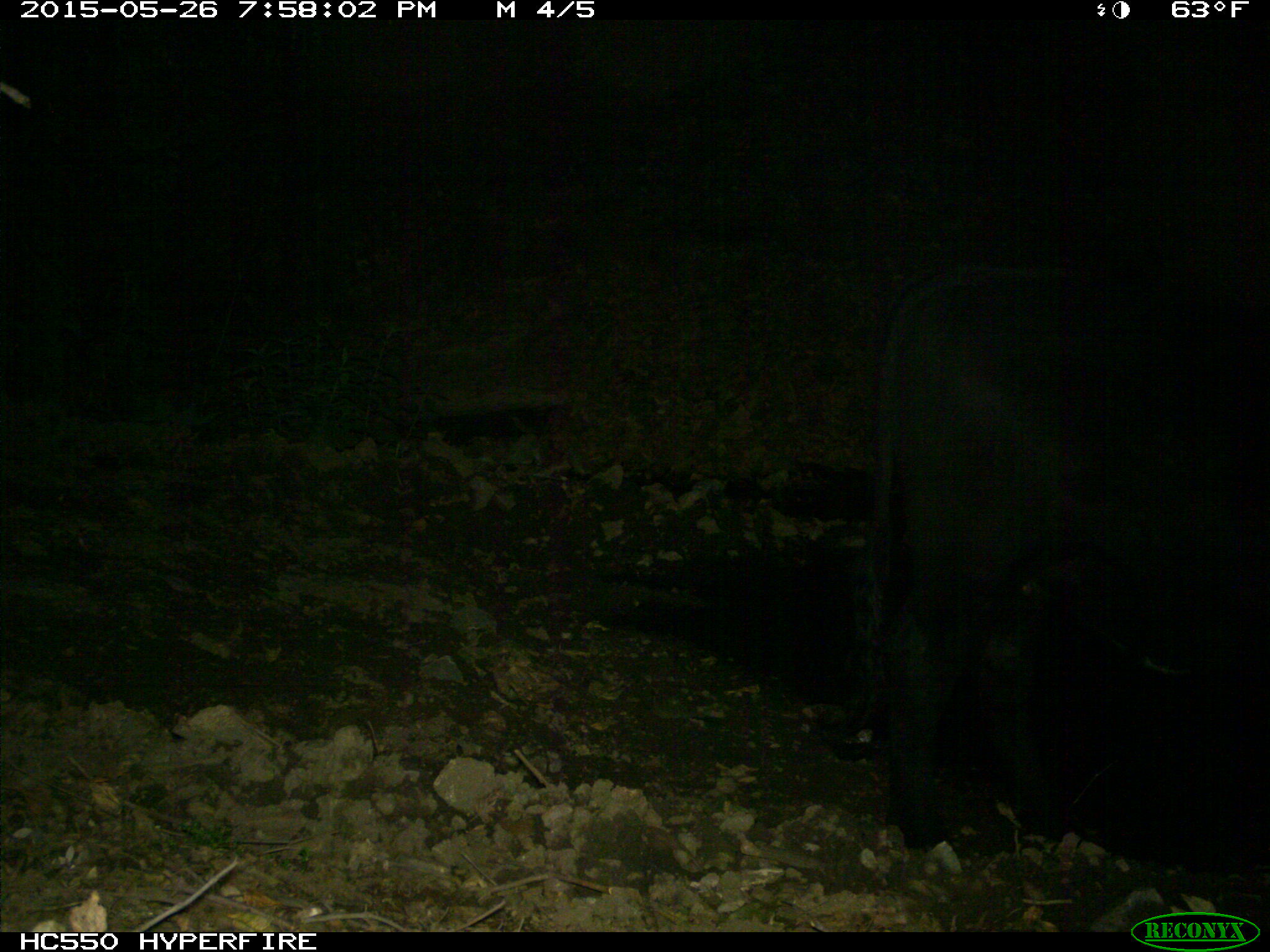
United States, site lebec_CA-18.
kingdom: Animalia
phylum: Chordata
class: Mammalia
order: Artiodactyla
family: Bovidae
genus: Bos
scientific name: Bos taurus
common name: domestic cow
Bos taurus (domestic cow).